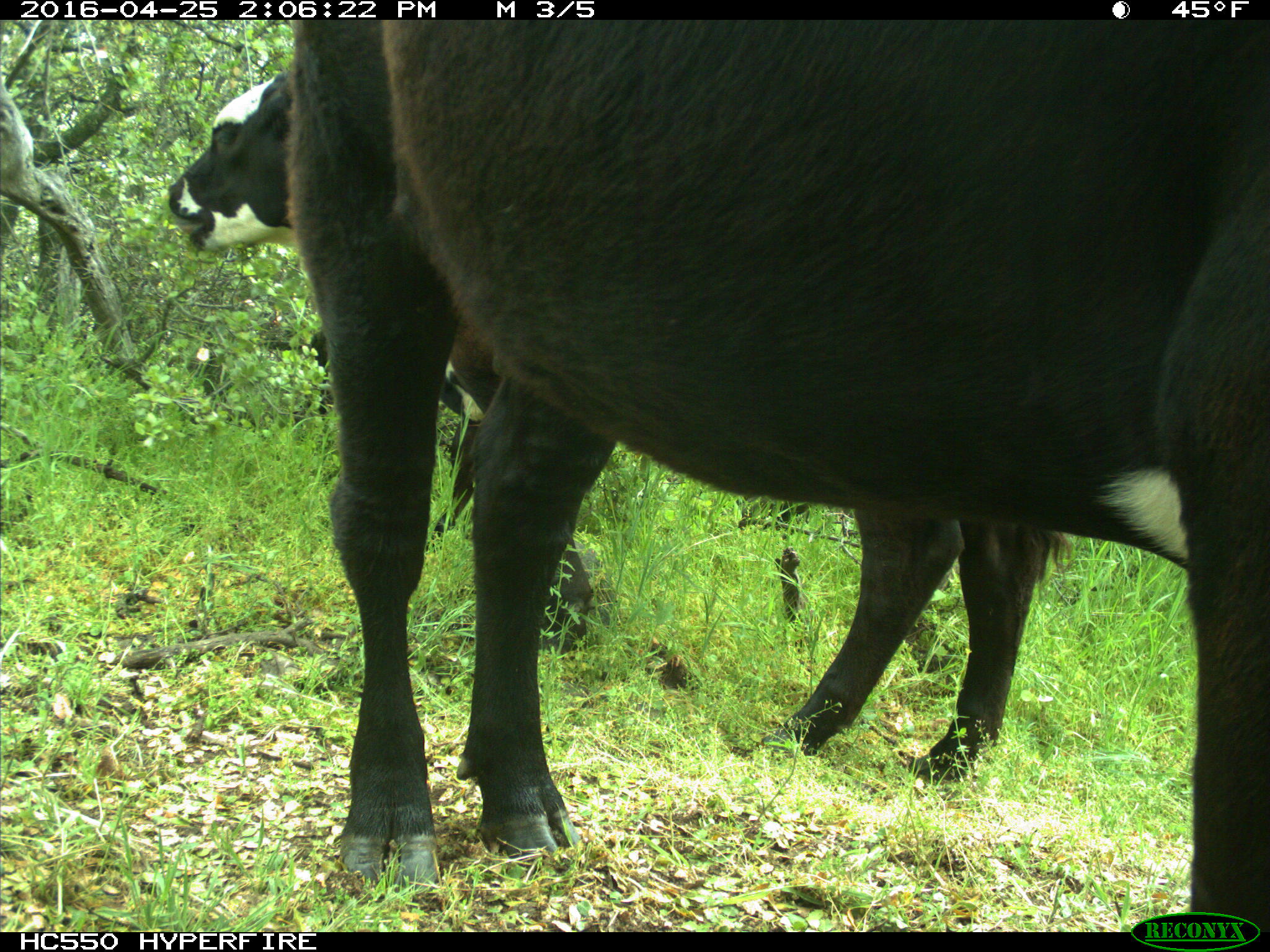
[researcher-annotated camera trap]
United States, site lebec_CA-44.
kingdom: Animalia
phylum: Chordata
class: Mammalia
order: Artiodactyla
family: Bovidae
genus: Bos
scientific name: Bos taurus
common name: domestic cow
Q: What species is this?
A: Bos taurus (domestic cow).